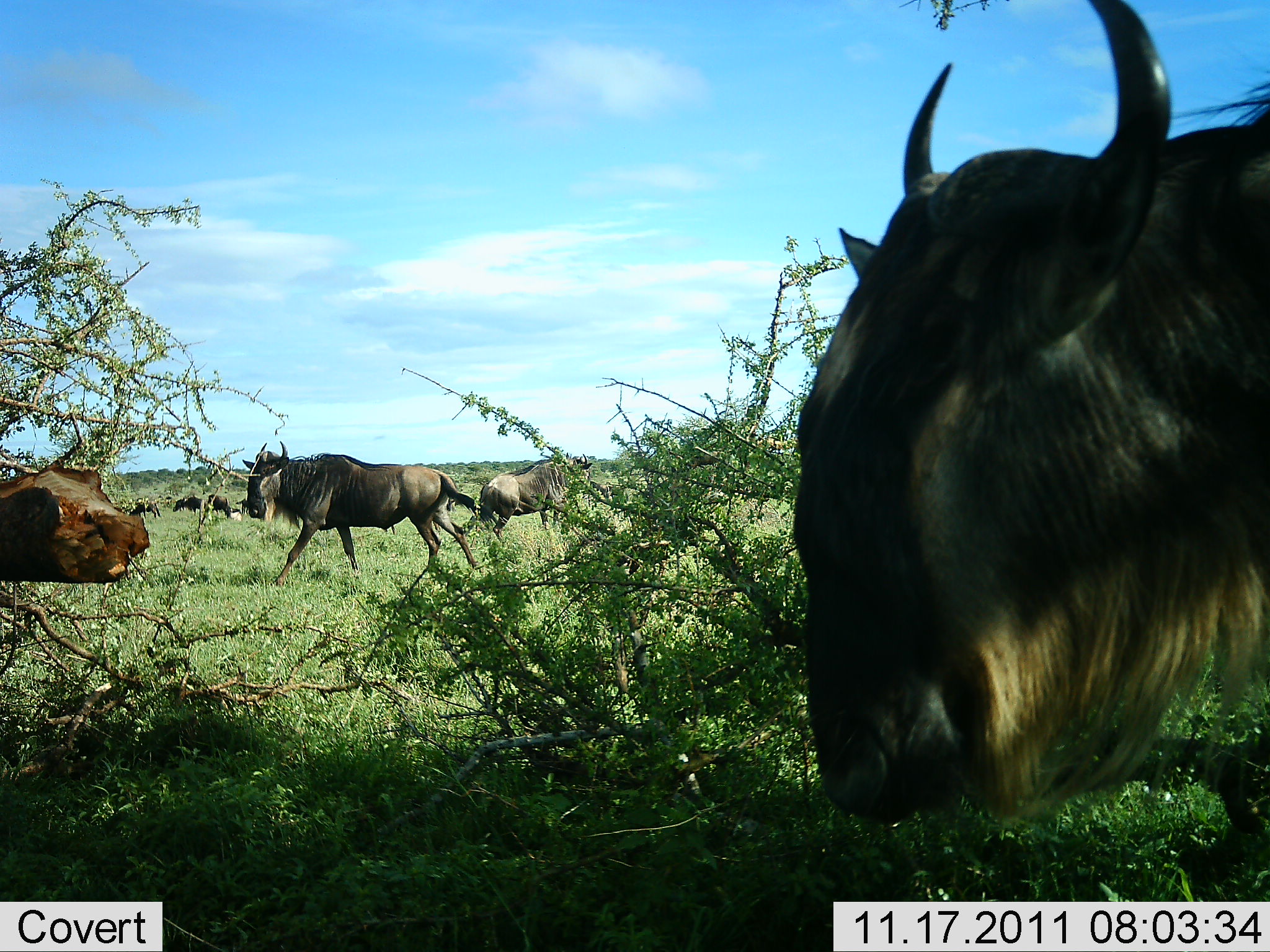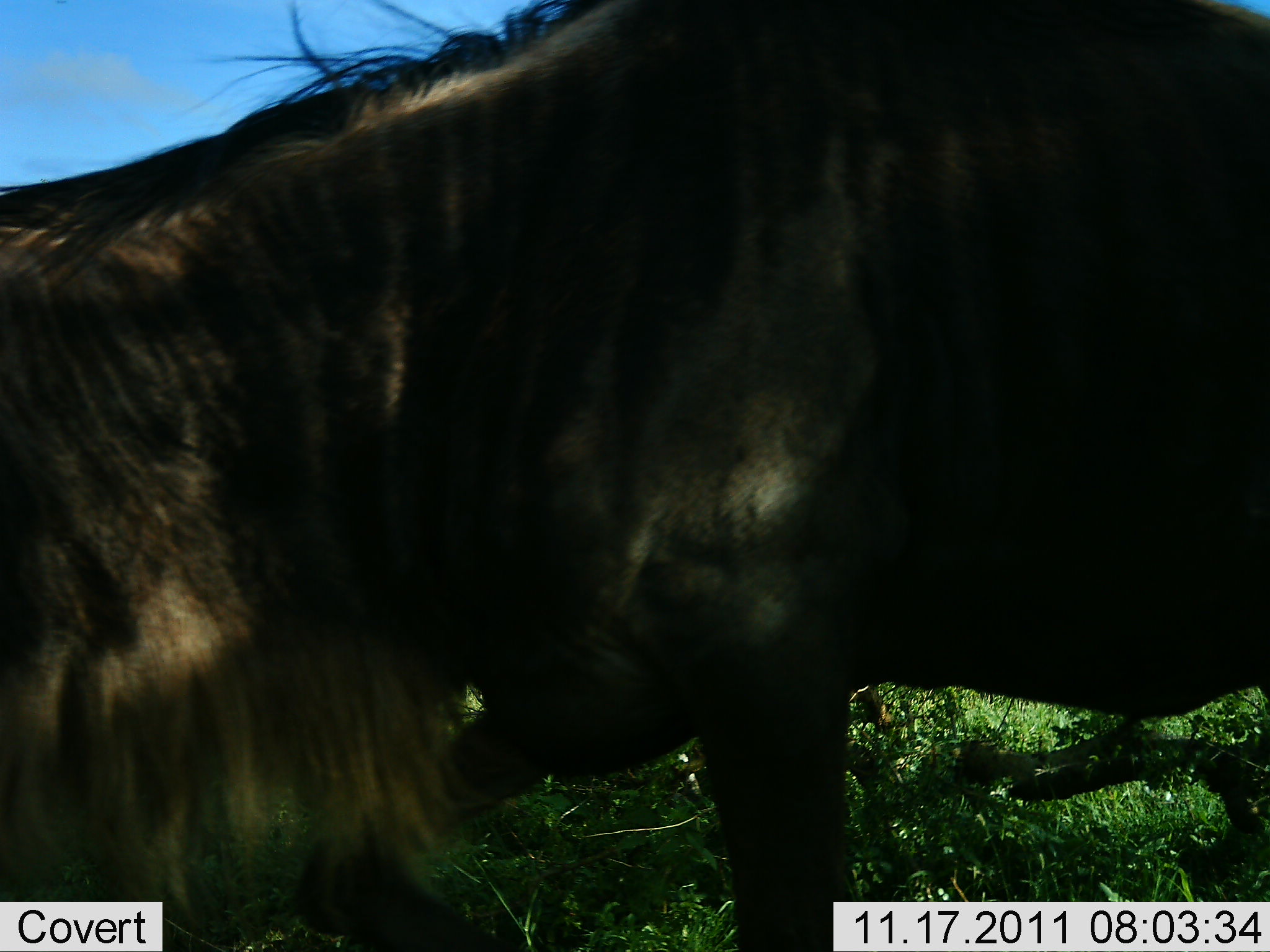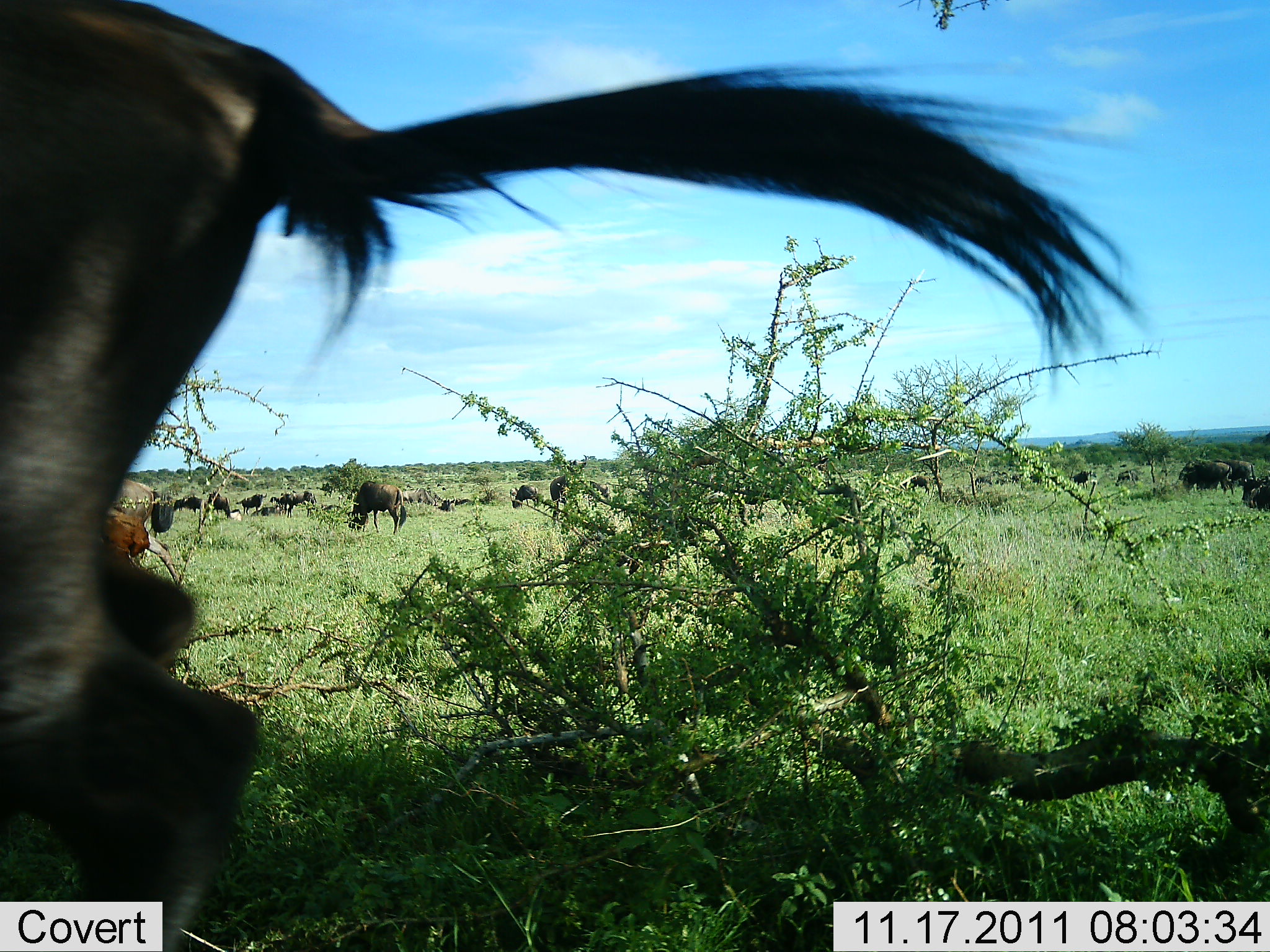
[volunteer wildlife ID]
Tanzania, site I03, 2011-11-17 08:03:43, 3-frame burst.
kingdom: Animalia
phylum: Chordata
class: Mammalia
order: Artiodactyla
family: Bovidae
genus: Connochaetes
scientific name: Connochaetes taurinus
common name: blue wildebeest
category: wildebeest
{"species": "wildebeest (blue wildebeest) (Connochaetes taurinus)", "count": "11-50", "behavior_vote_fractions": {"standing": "30%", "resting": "10%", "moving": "80%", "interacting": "0%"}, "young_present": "0%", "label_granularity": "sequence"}